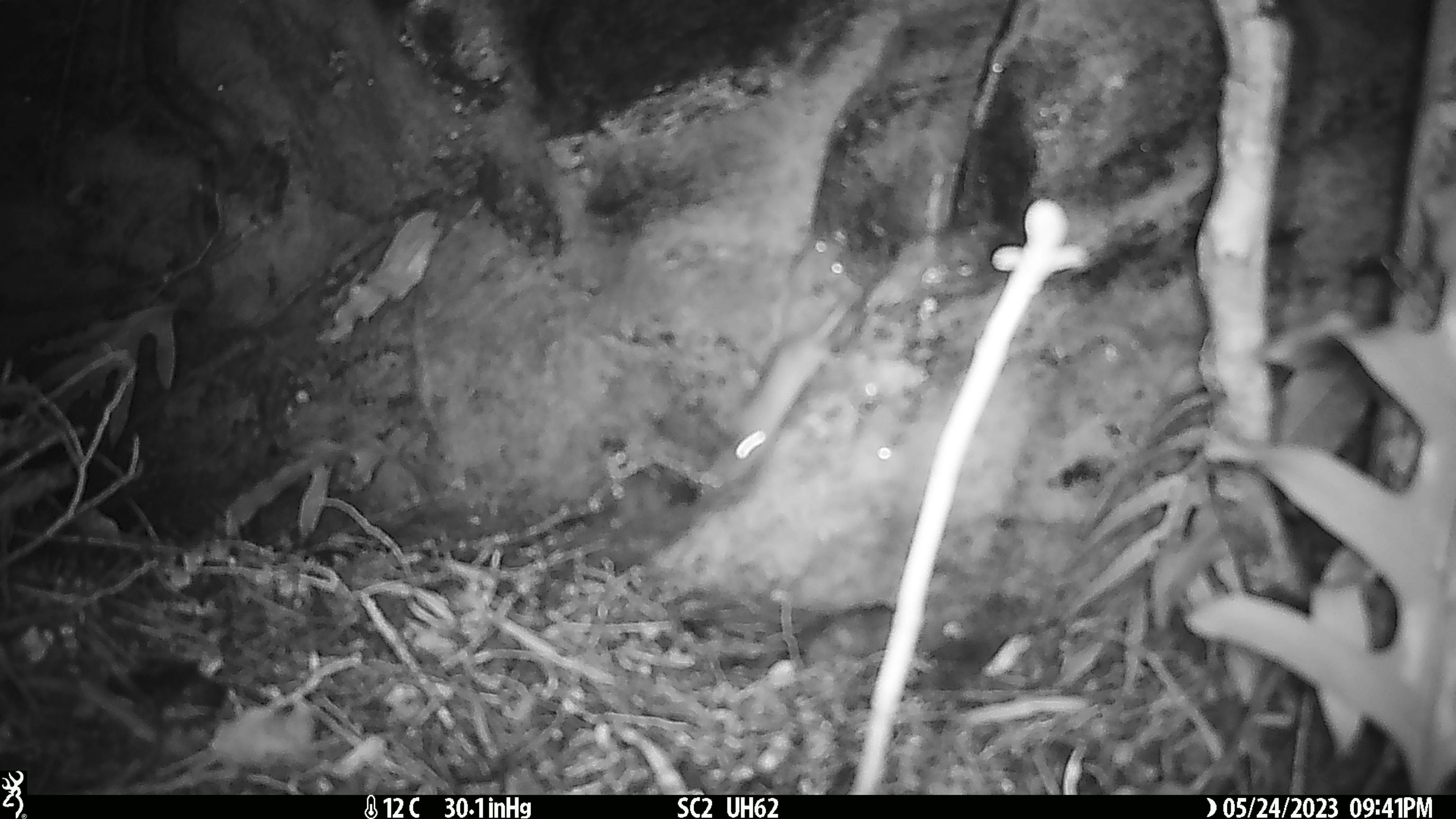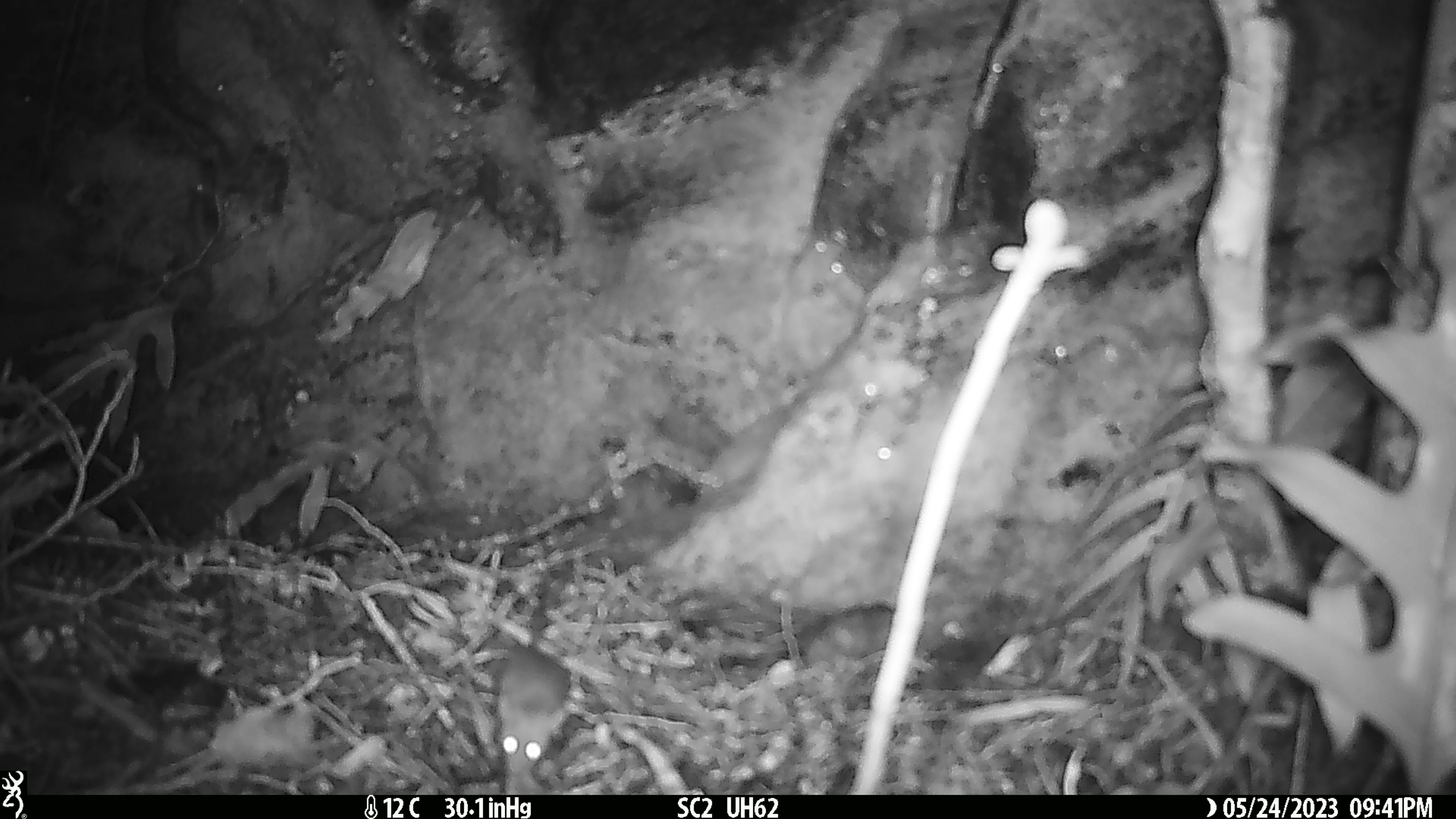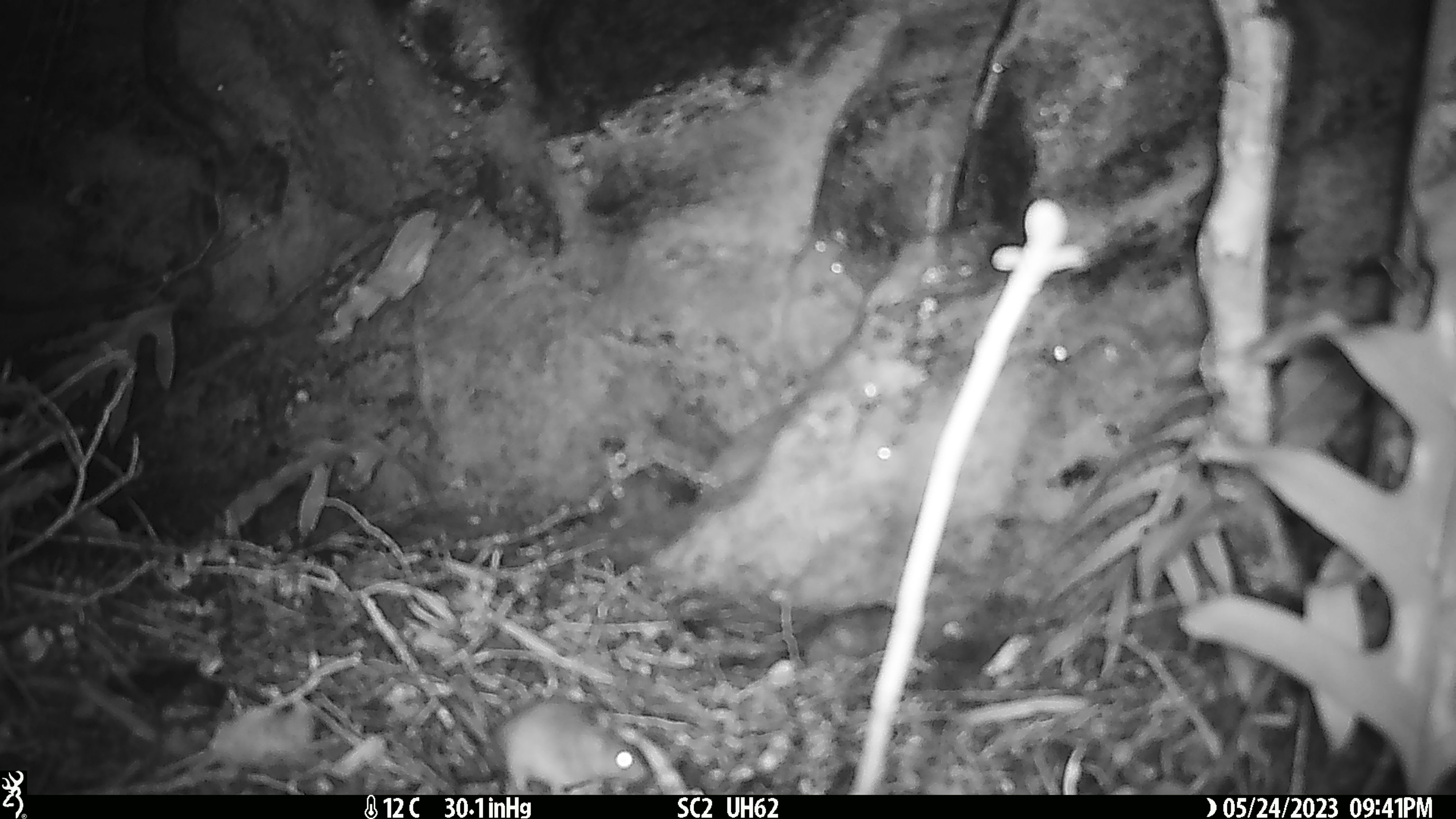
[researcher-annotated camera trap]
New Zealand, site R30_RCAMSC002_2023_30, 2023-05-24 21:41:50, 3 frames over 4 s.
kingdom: Animalia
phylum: Chordata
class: Mammalia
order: Rodentia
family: Muridae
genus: Mus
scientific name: Mus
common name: mouse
Mouse (Mus).